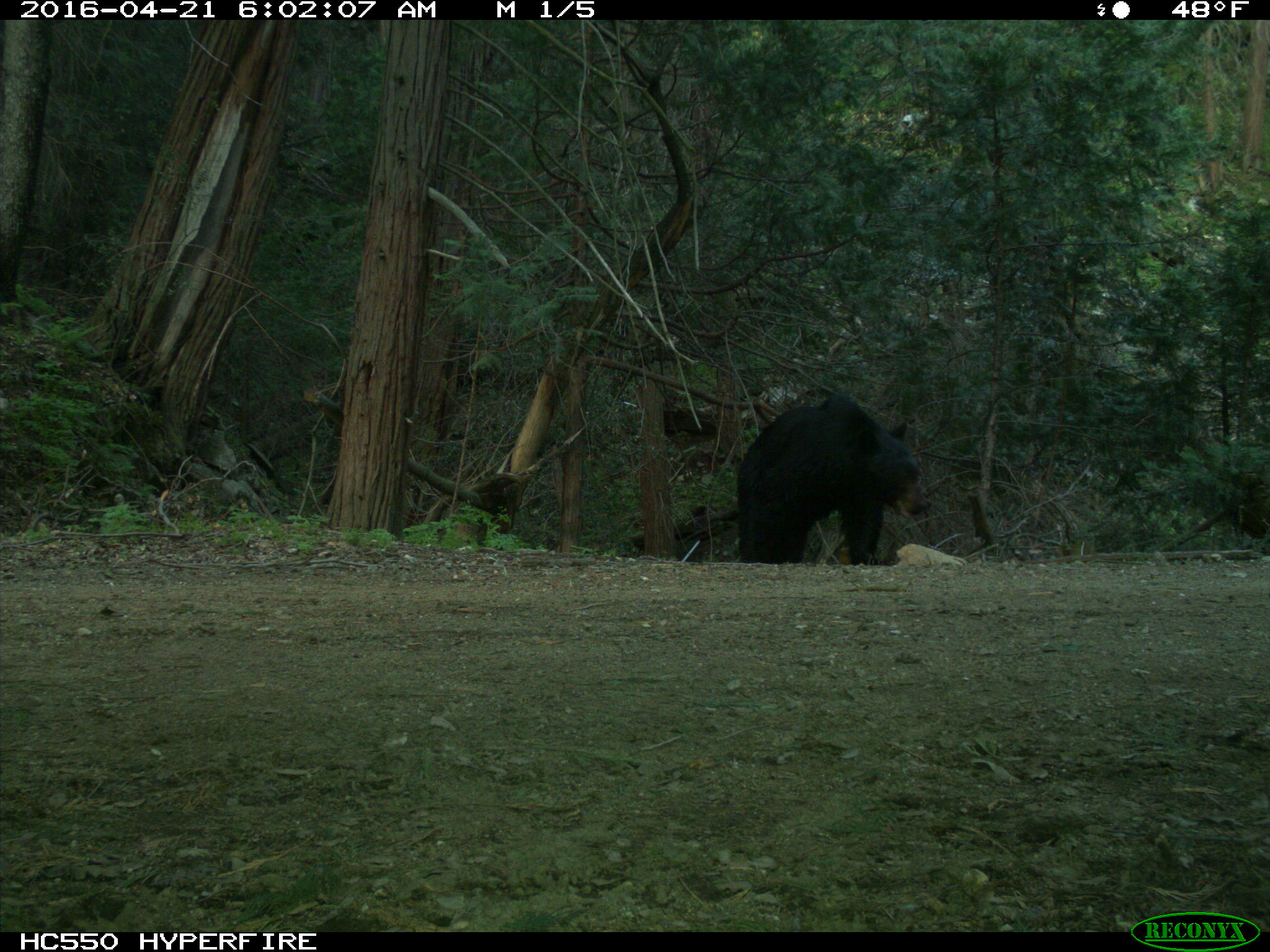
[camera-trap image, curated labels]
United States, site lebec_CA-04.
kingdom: Animalia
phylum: Chordata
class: Mammalia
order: Carnivora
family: Ursidae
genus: Ursus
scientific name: Ursus americanus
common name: american black bear